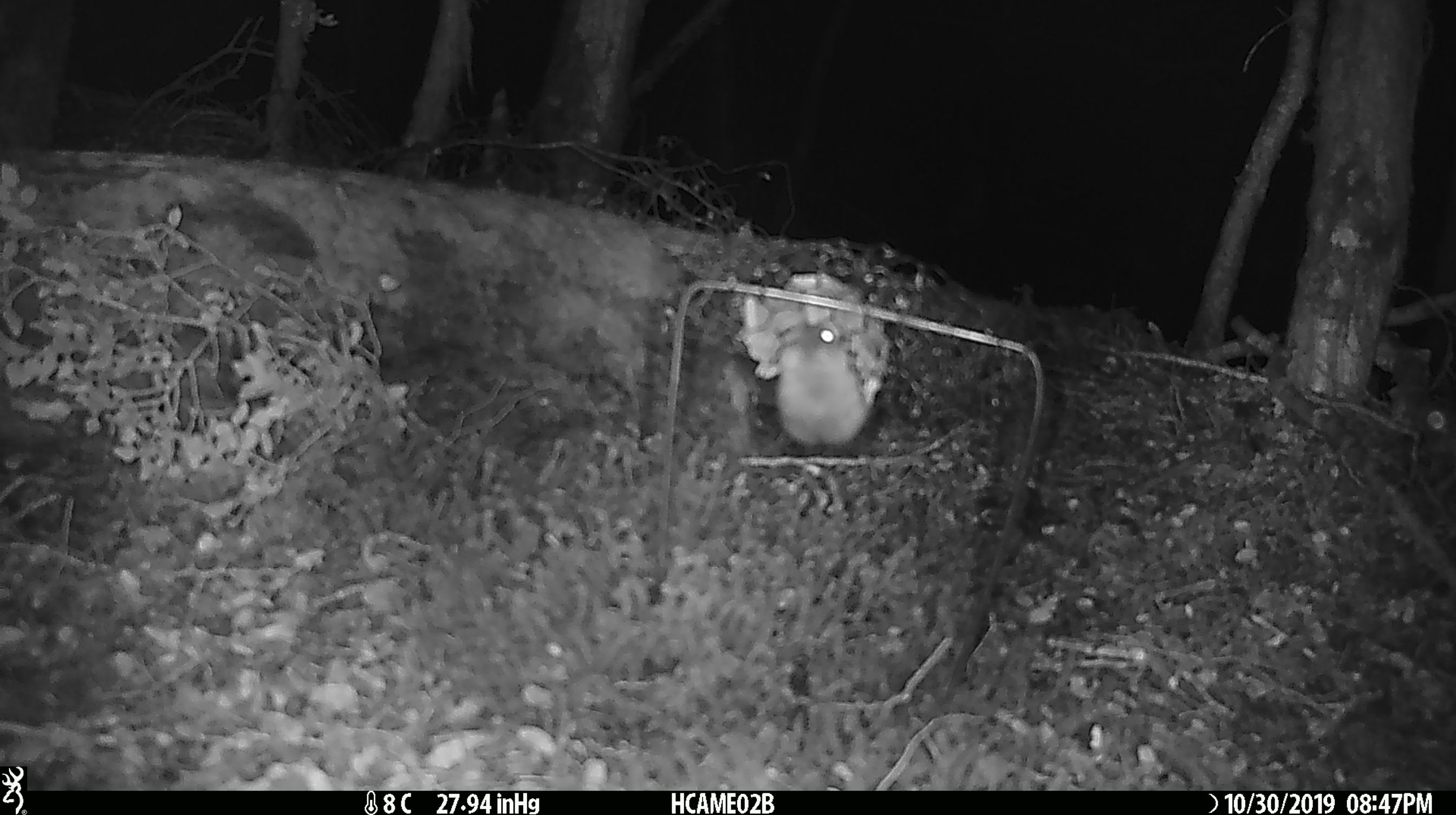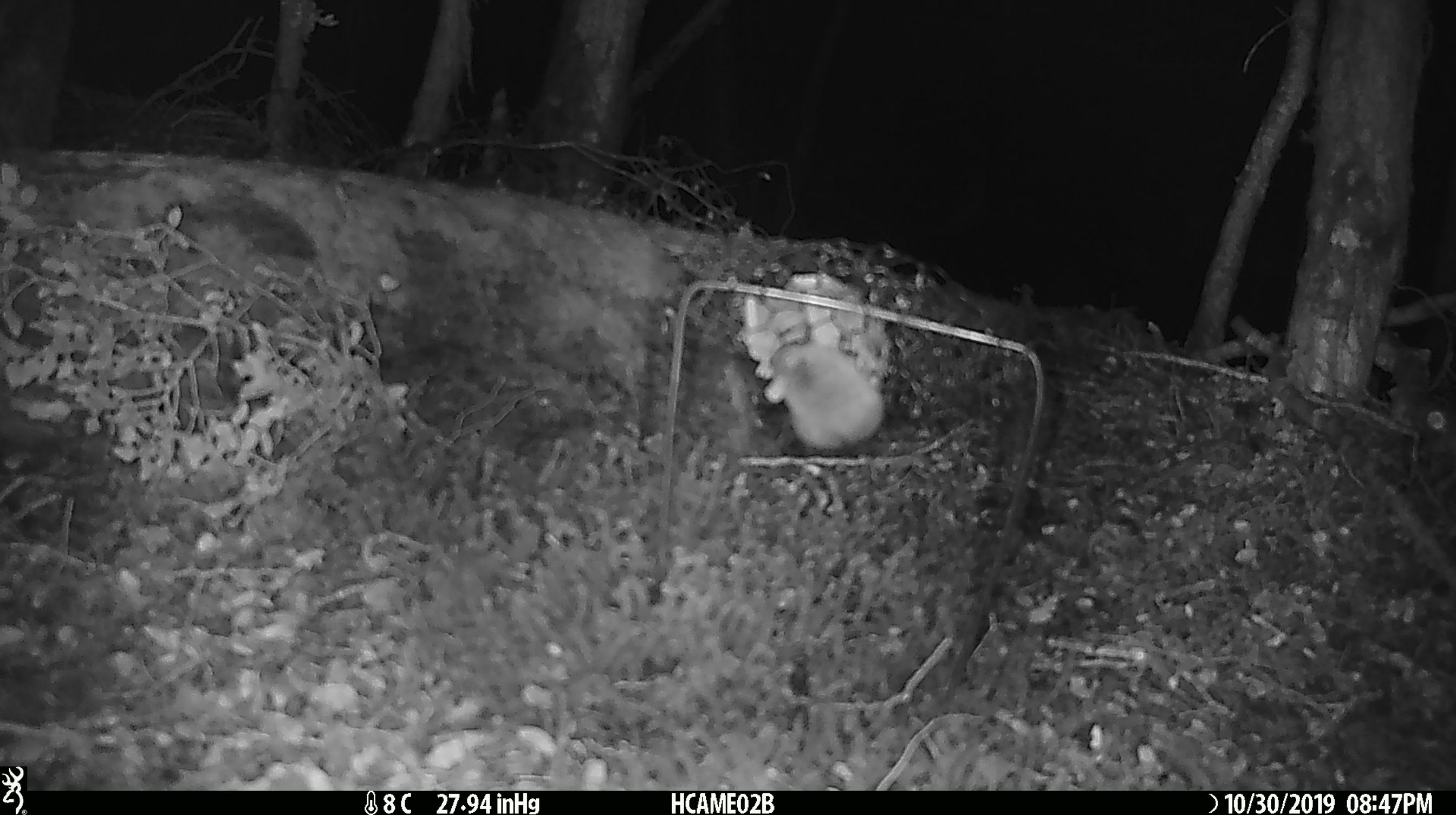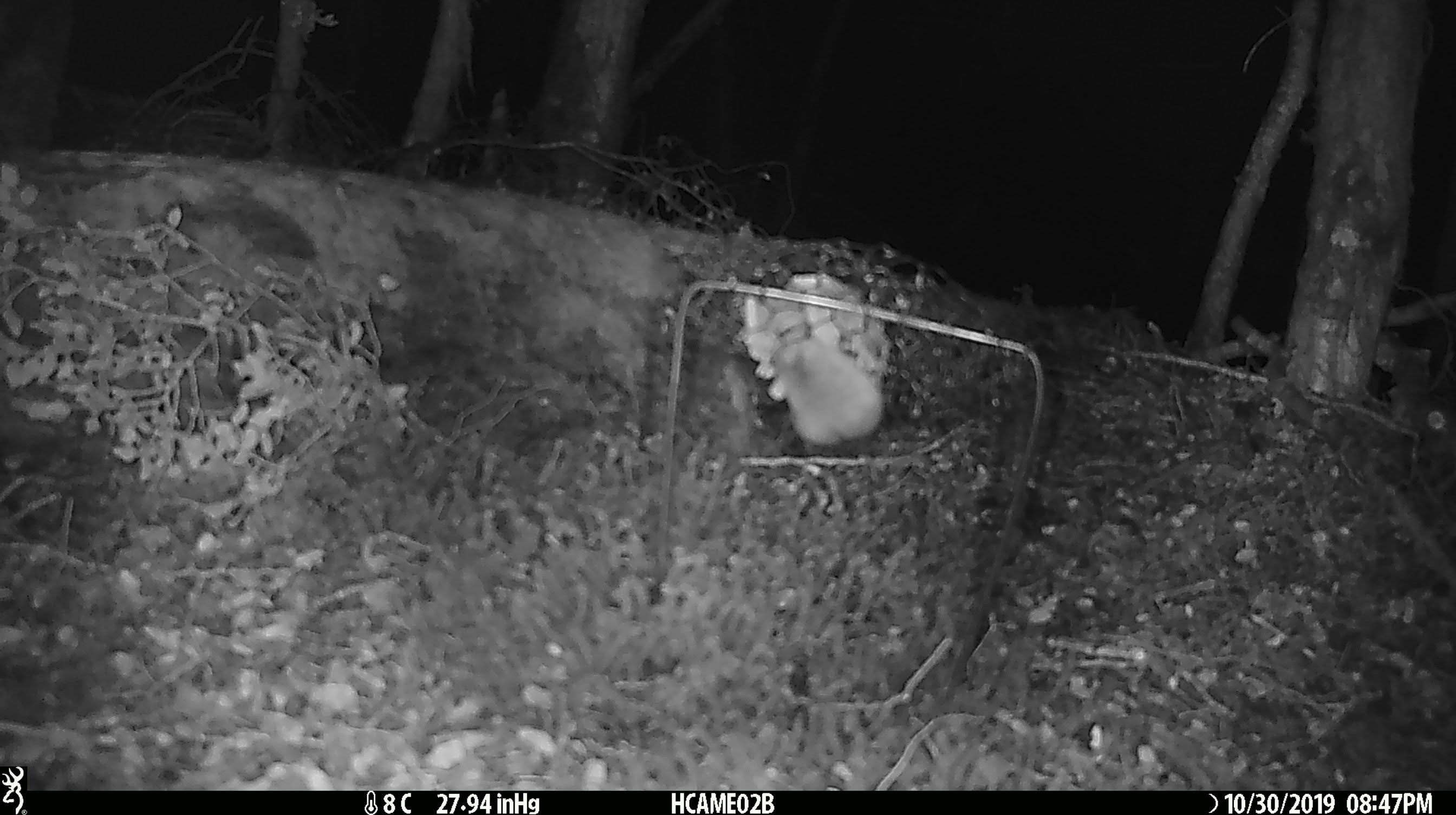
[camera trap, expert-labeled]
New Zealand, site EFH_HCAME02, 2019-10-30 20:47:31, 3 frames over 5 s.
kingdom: Animalia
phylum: Chordata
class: Mammalia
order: Rodentia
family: Muridae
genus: Mus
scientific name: Mus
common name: mouse